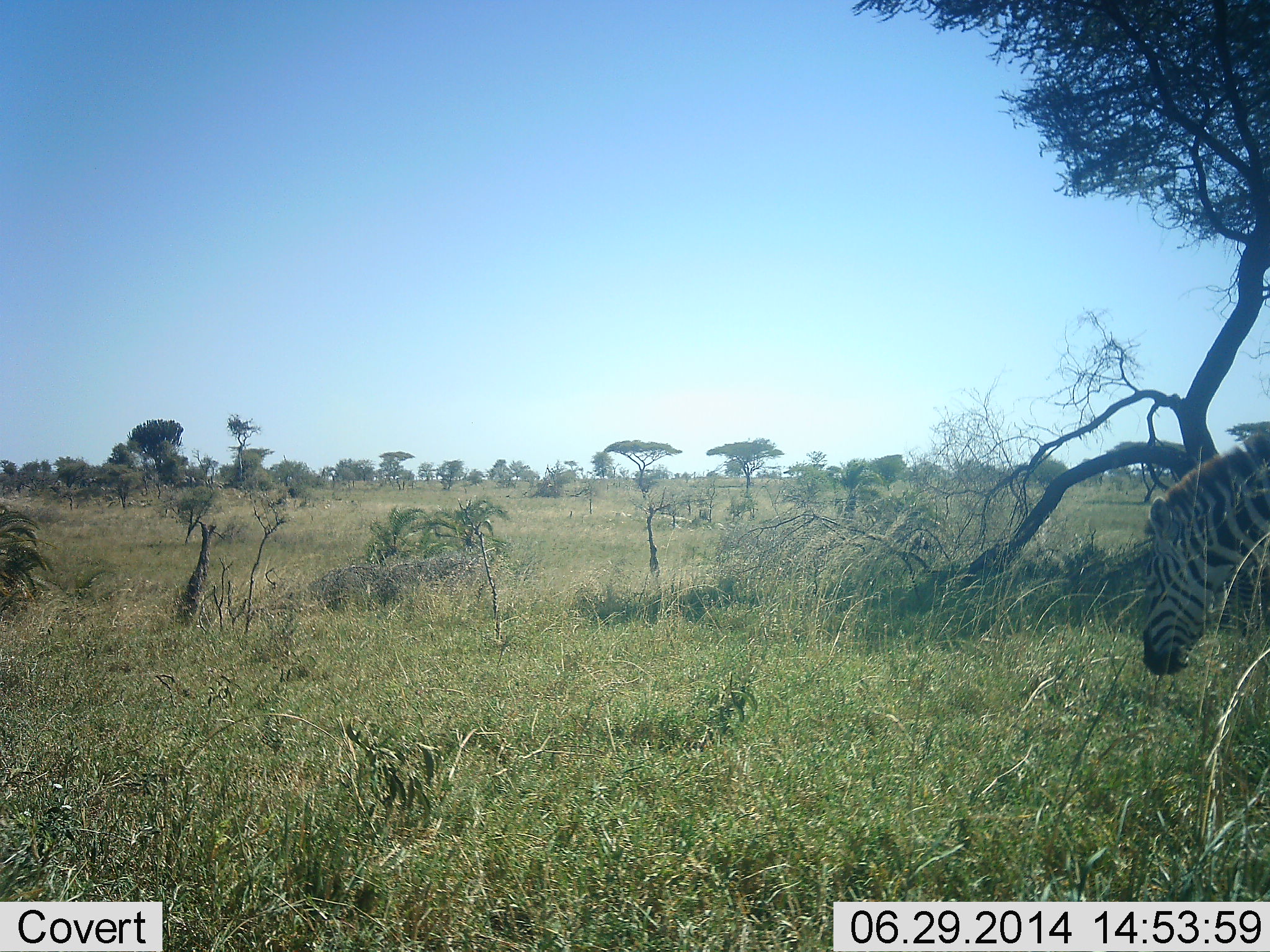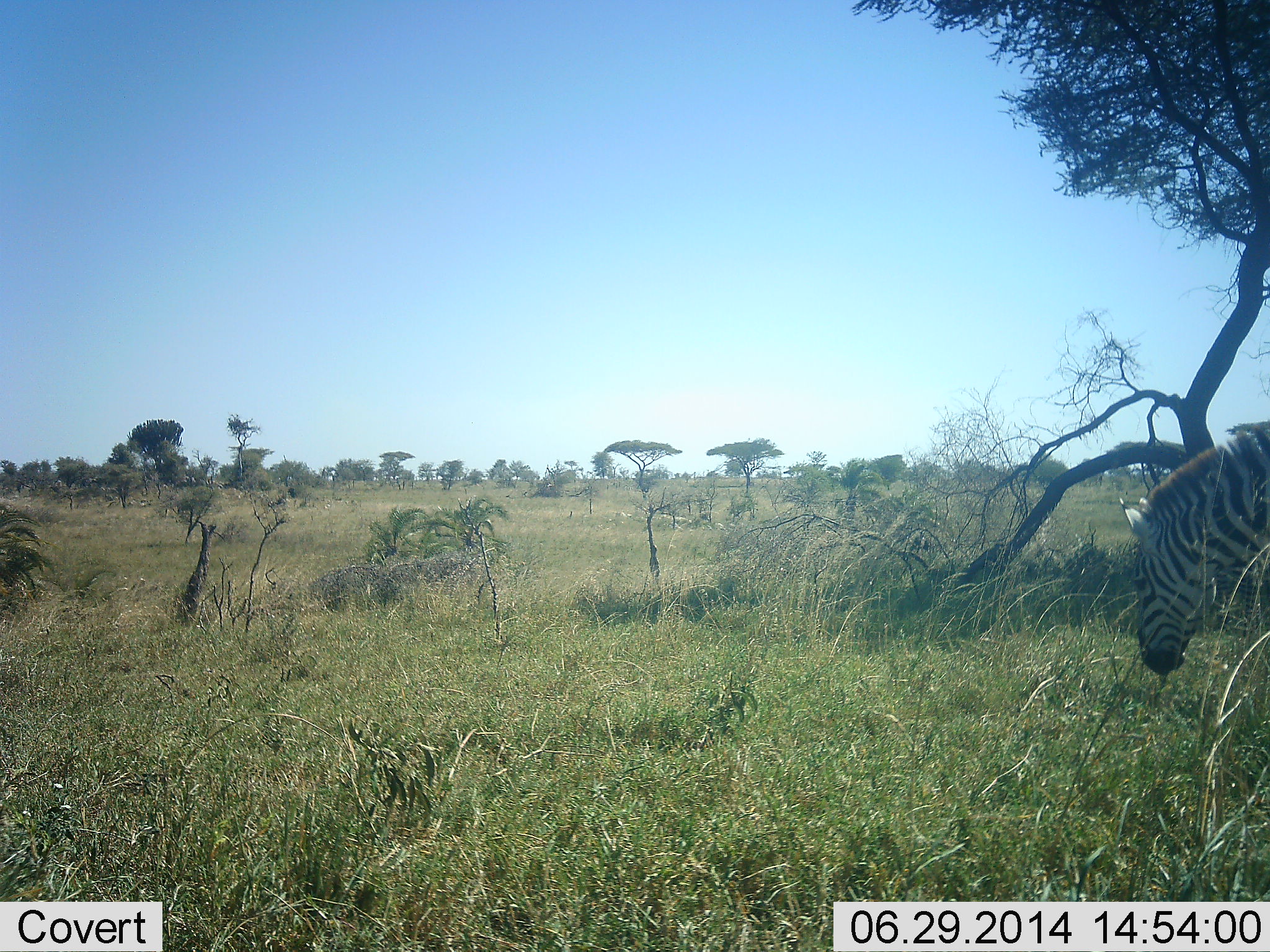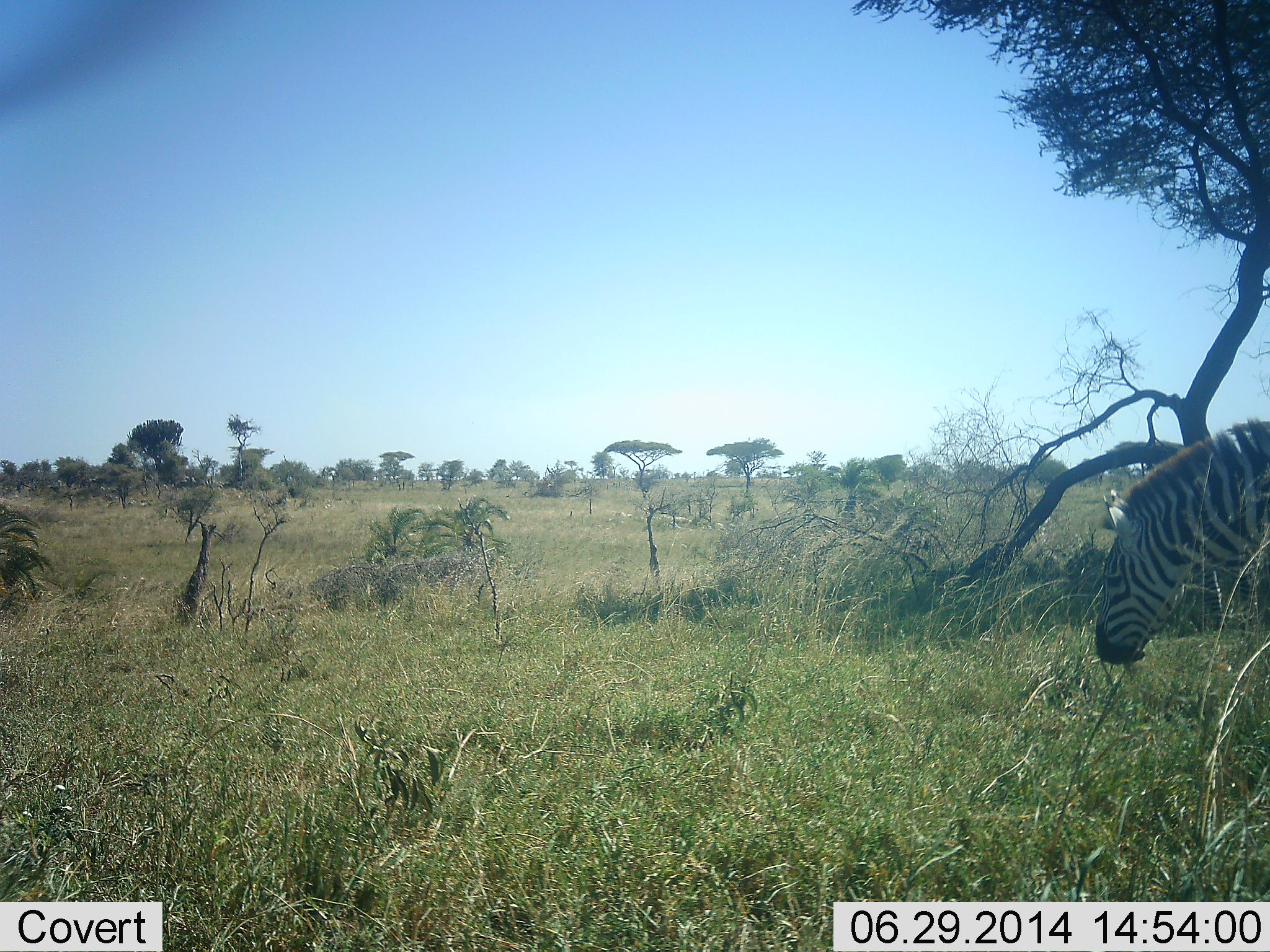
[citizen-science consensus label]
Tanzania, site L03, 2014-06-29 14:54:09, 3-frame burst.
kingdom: Animalia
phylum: Chordata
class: Mammalia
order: Perissodactyla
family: Equidae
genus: Equus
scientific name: Equus quagga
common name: plains zebra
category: zebra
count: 1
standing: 40%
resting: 0%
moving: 0%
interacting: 0%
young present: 0%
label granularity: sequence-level